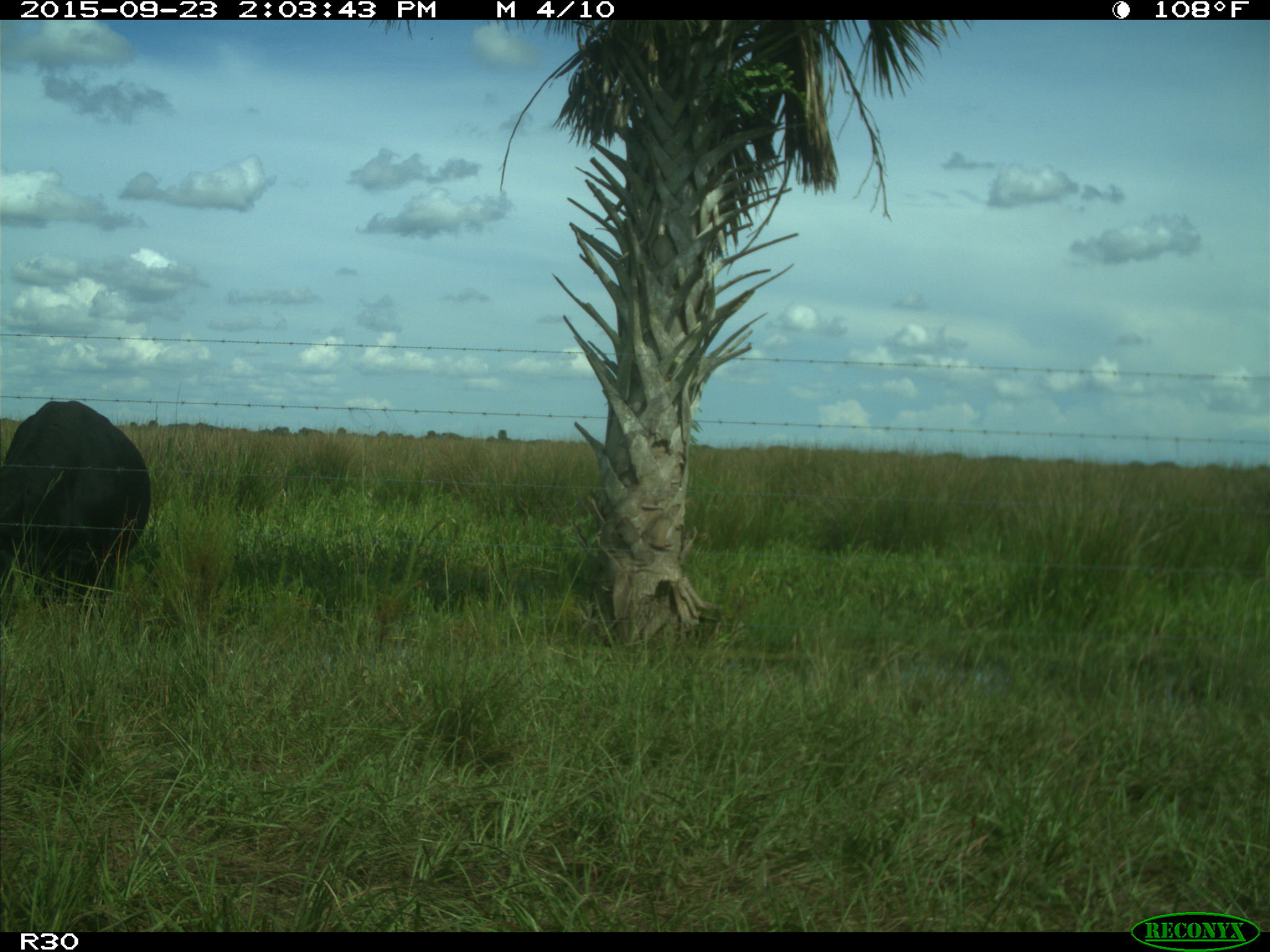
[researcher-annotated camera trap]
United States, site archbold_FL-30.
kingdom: Animalia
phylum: Chordata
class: Mammalia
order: Artiodactyla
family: Bovidae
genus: Bos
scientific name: Bos taurus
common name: domestic cow